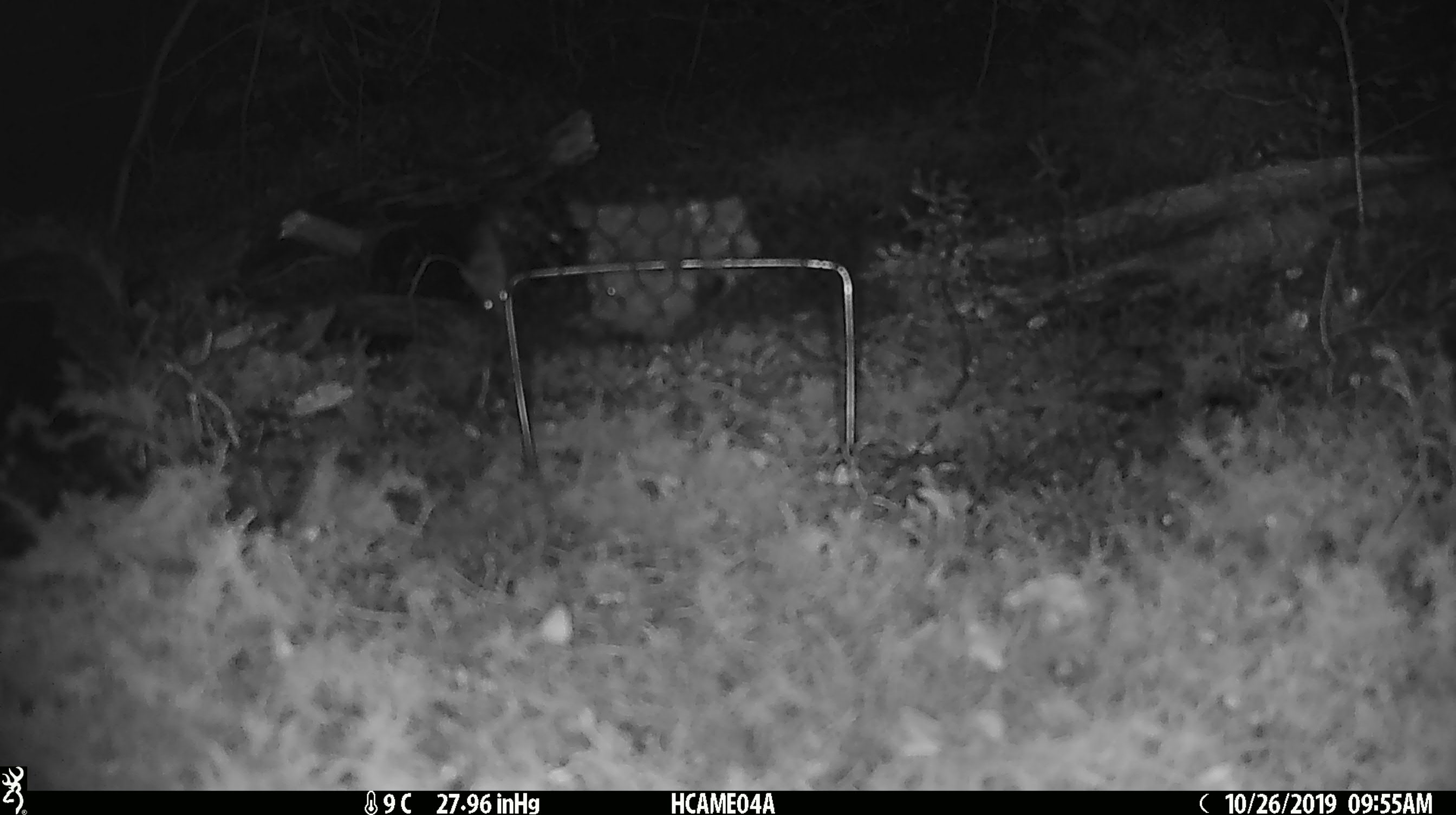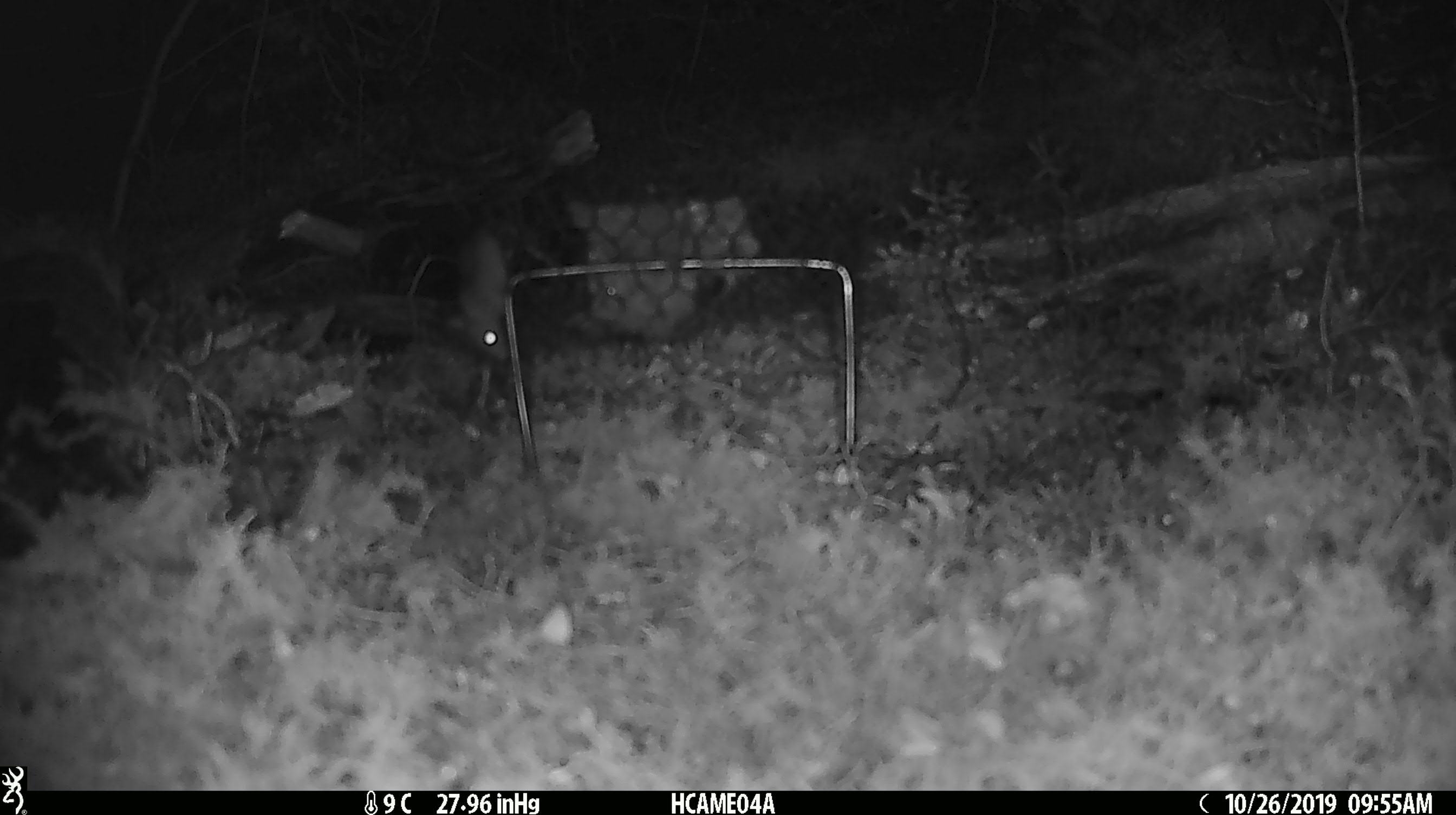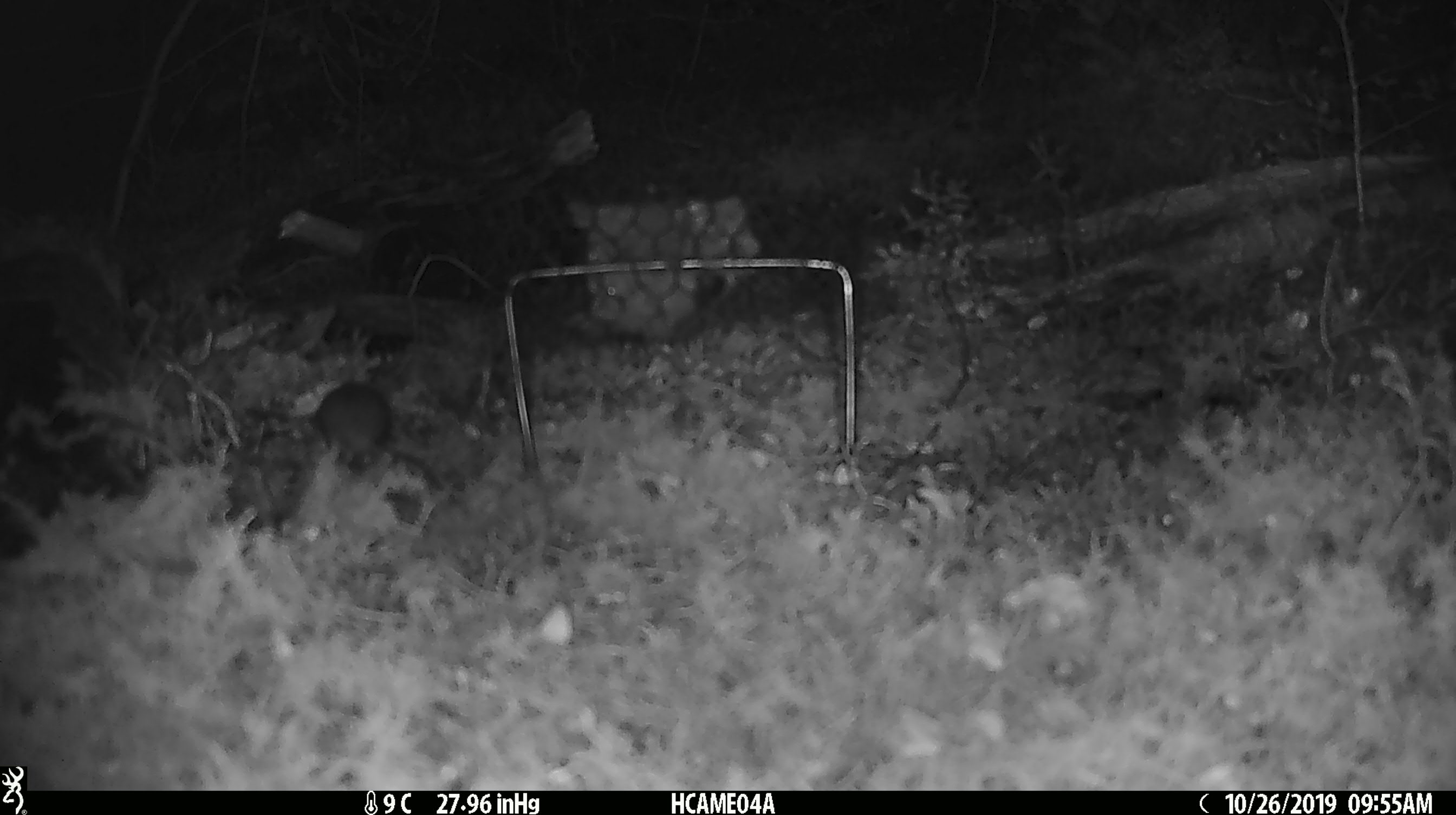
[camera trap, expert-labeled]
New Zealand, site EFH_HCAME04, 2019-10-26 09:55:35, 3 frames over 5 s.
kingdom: Animalia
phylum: Chordata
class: Mammalia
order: Rodentia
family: Muridae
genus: Mus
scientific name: Mus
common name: mouse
Mouse (Mus).